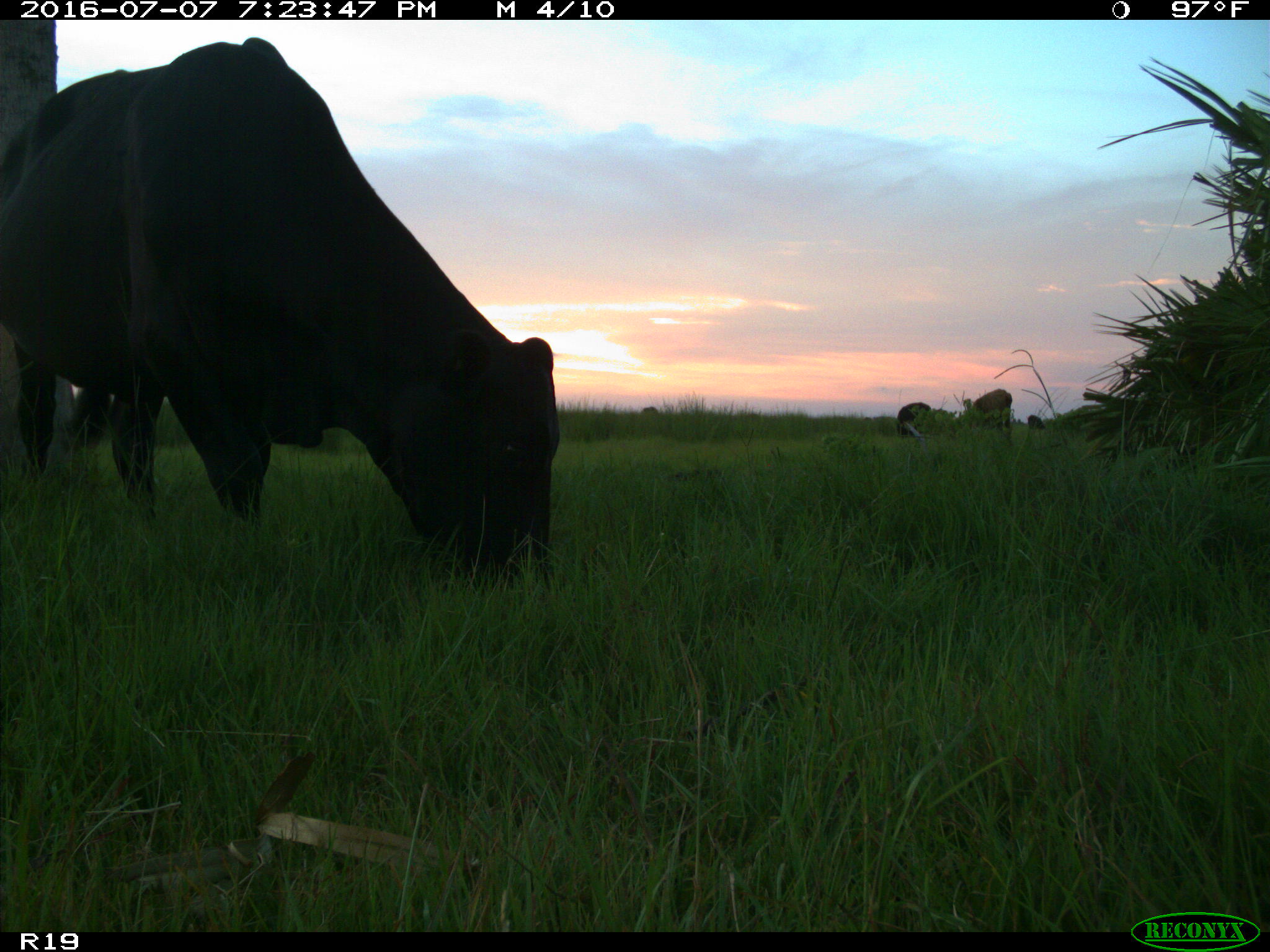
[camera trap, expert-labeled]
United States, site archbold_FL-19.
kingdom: Animalia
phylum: Chordata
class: Mammalia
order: Artiodactyla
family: Bovidae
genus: Bos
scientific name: Bos taurus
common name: domestic cow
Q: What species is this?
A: Bos taurus (domestic cow).